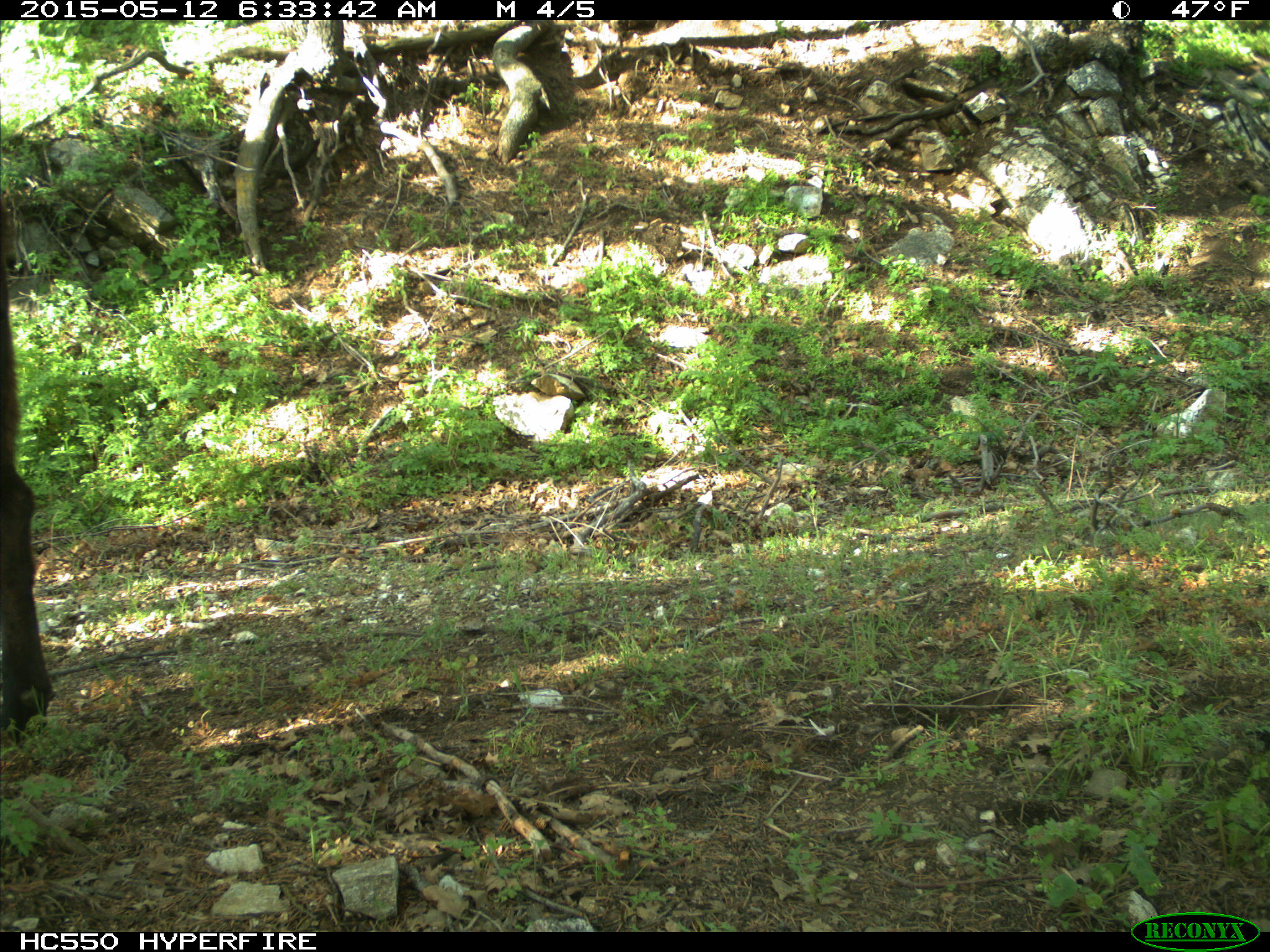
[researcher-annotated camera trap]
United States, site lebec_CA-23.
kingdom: Animalia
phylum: Chordata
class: Mammalia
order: Artiodactyla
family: Bovidae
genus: Bos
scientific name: Bos taurus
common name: domestic cow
Bos taurus (domestic cow).